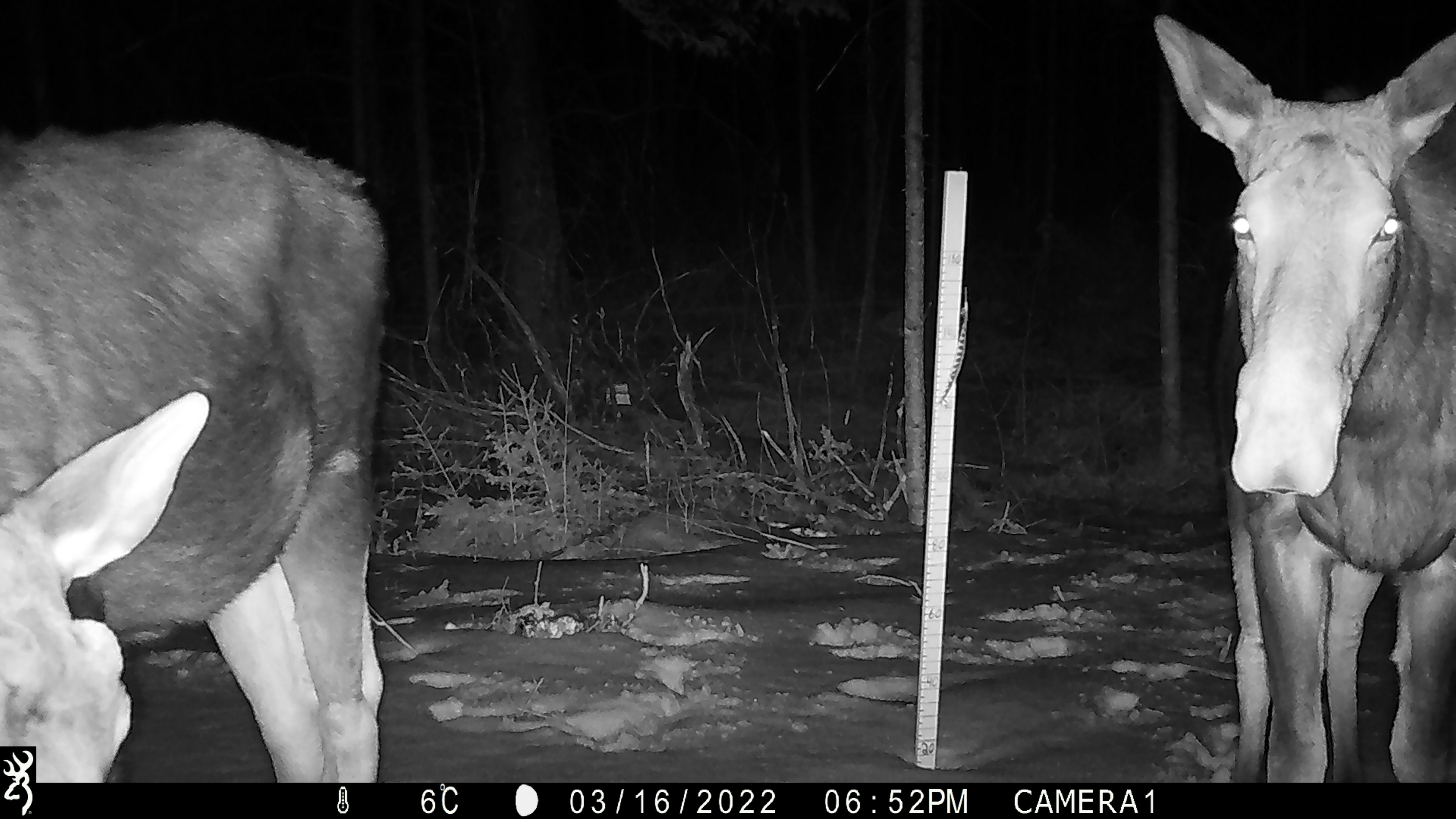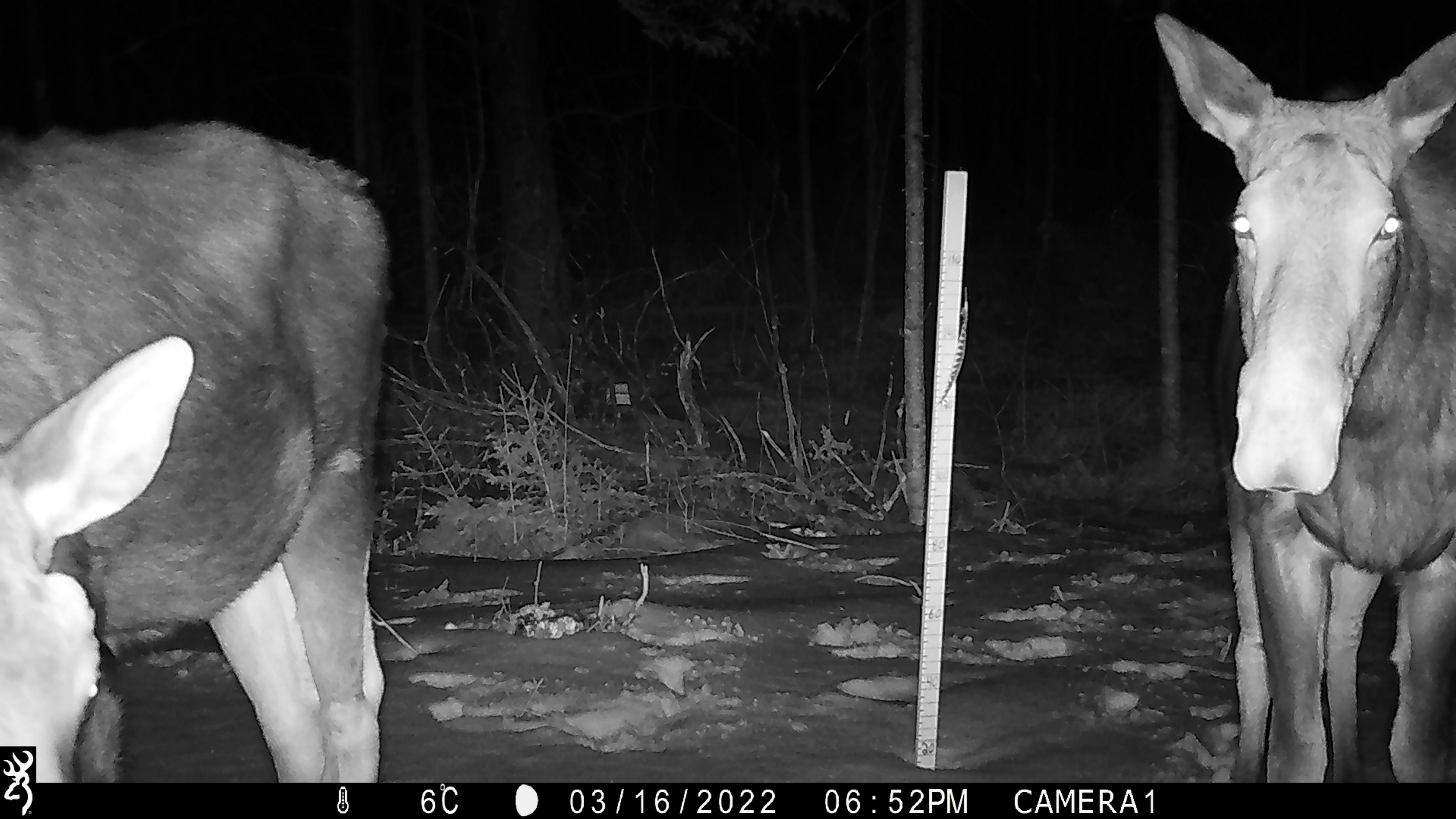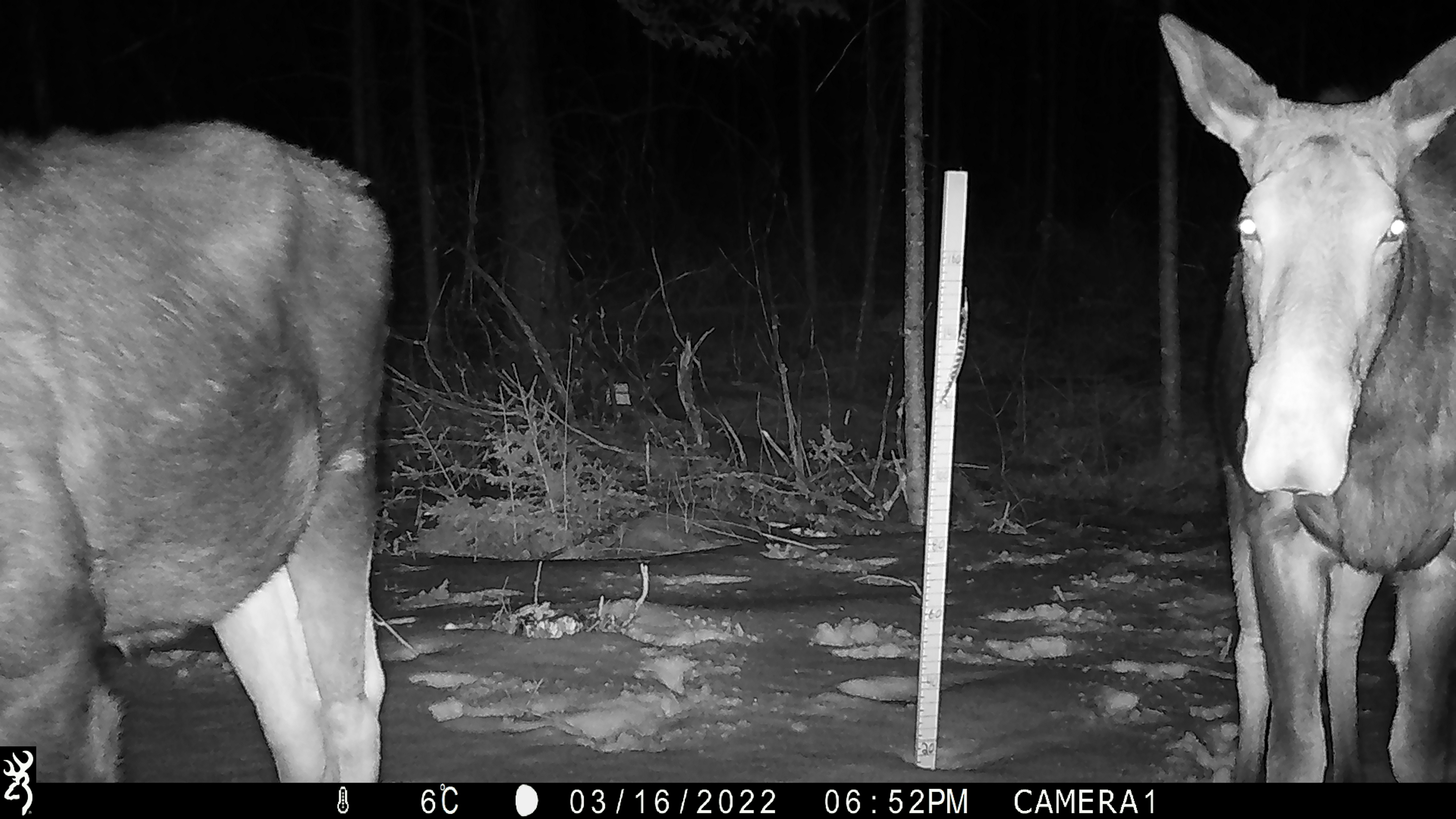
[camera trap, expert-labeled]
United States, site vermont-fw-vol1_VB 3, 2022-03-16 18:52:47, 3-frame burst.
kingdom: Animalia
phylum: Chordata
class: Mammalia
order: Artiodactyla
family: Cervidae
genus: Alces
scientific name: Alces alces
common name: moose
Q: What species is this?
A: Moose (Alces alces).